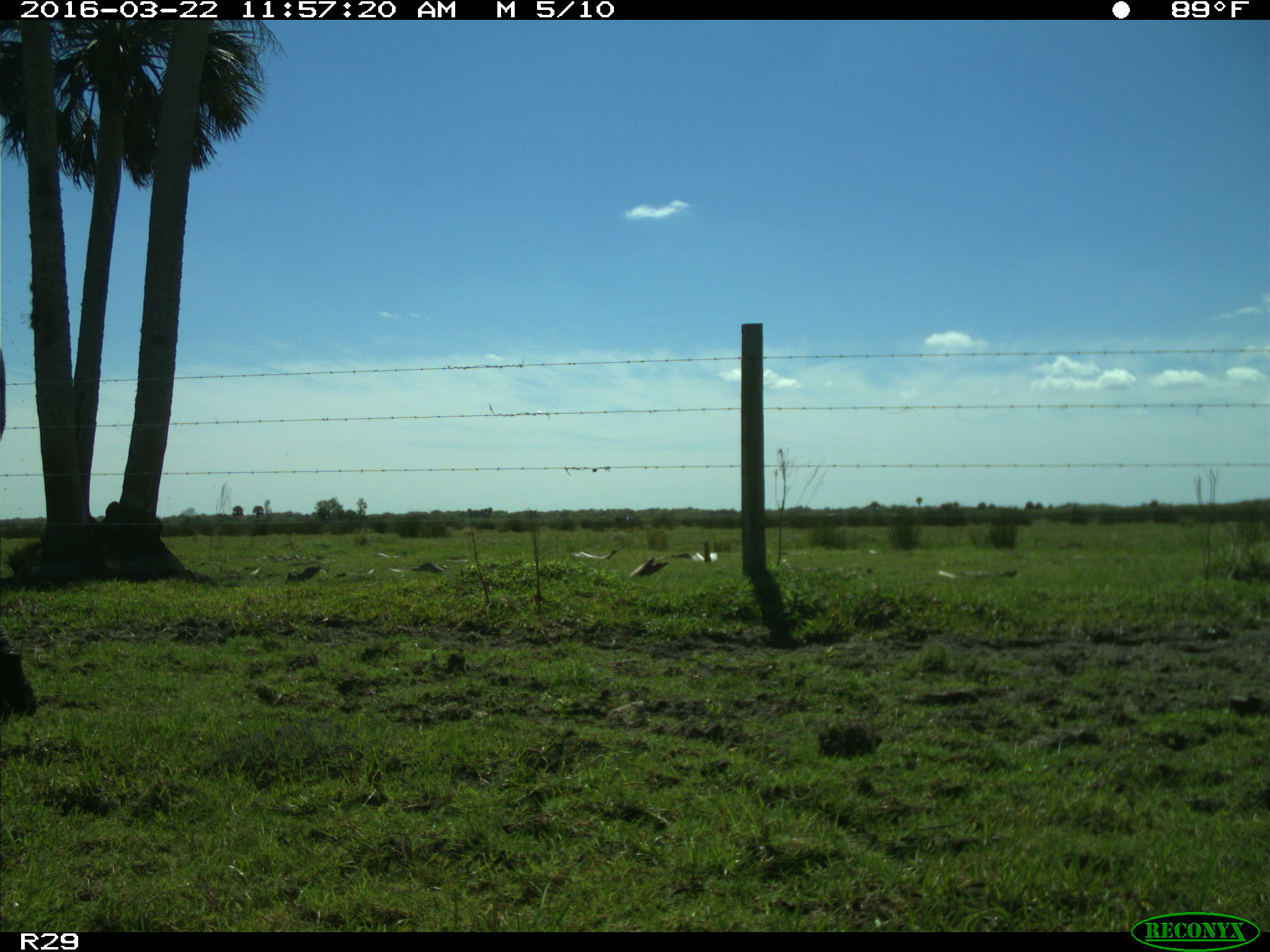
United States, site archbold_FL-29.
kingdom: Animalia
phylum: Chordata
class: Mammalia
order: Artiodactyla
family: Bovidae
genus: Bos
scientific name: Bos taurus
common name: domestic cow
Bos taurus (domestic cow).